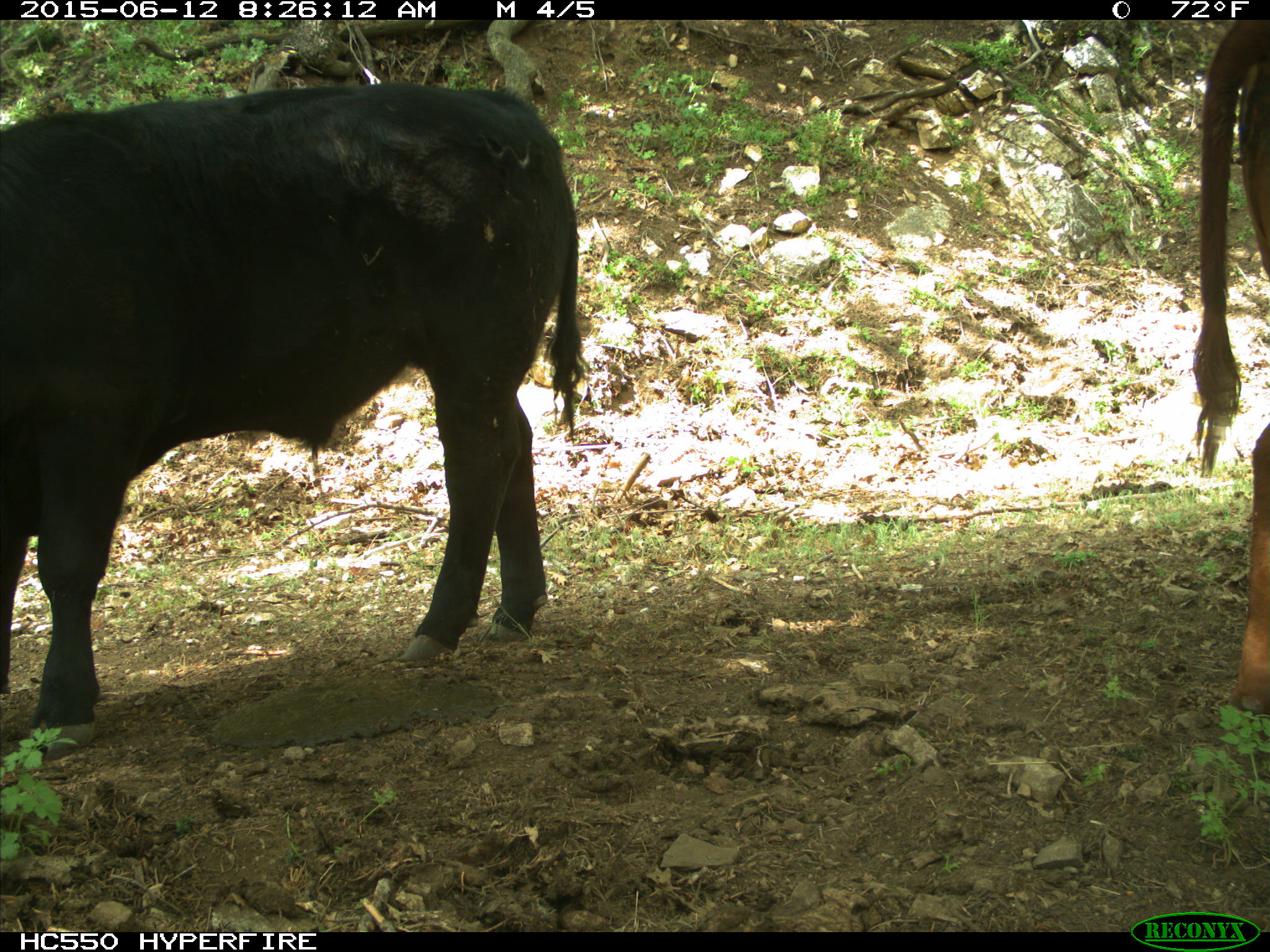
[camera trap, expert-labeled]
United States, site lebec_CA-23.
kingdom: Animalia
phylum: Chordata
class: Mammalia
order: Artiodactyla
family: Bovidae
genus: Bos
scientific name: Bos taurus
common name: domestic cow